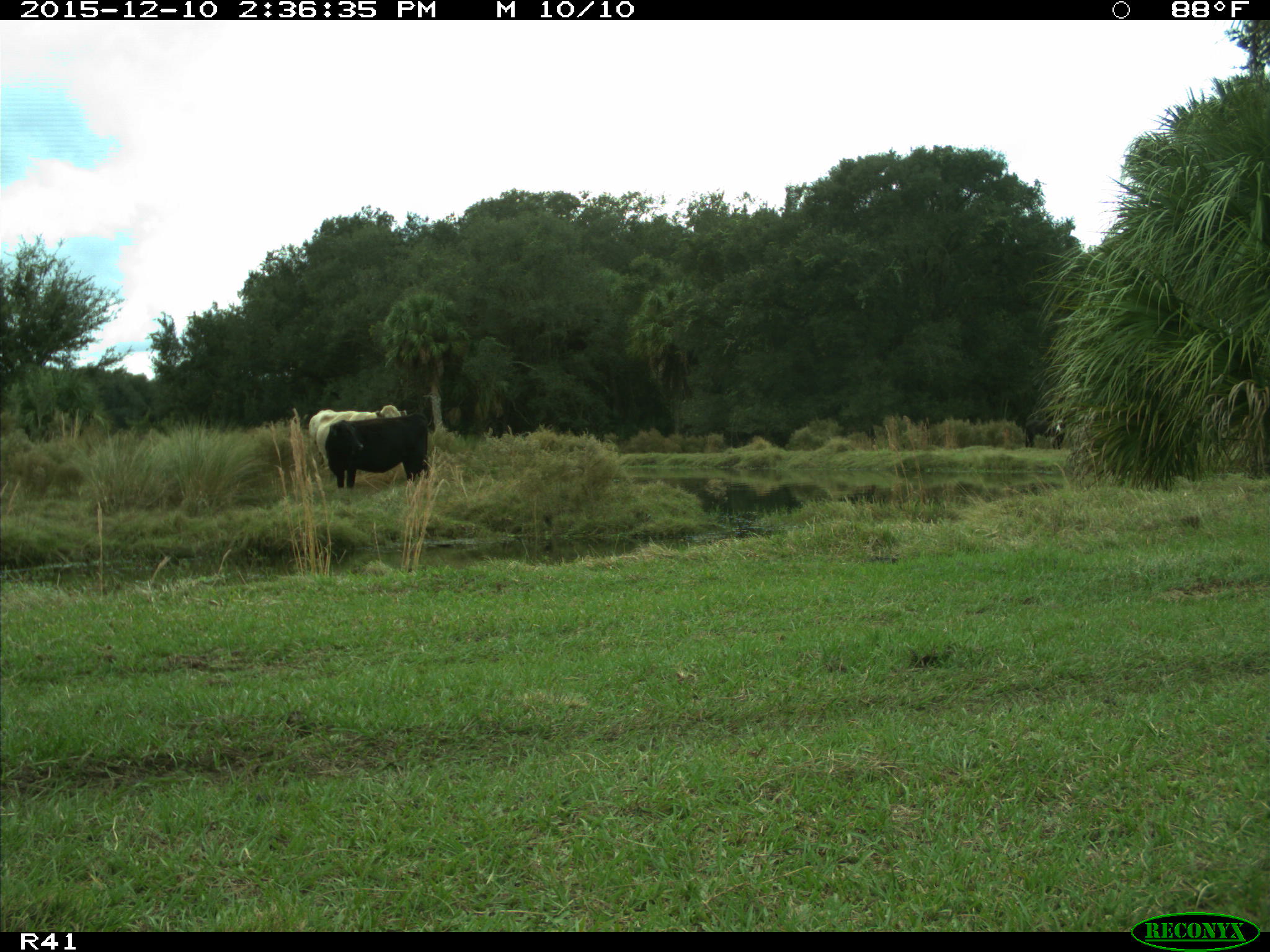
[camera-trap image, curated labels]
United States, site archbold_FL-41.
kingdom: Animalia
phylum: Chordata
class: Mammalia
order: Artiodactyla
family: Bovidae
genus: Bos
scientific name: Bos taurus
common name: domestic cow